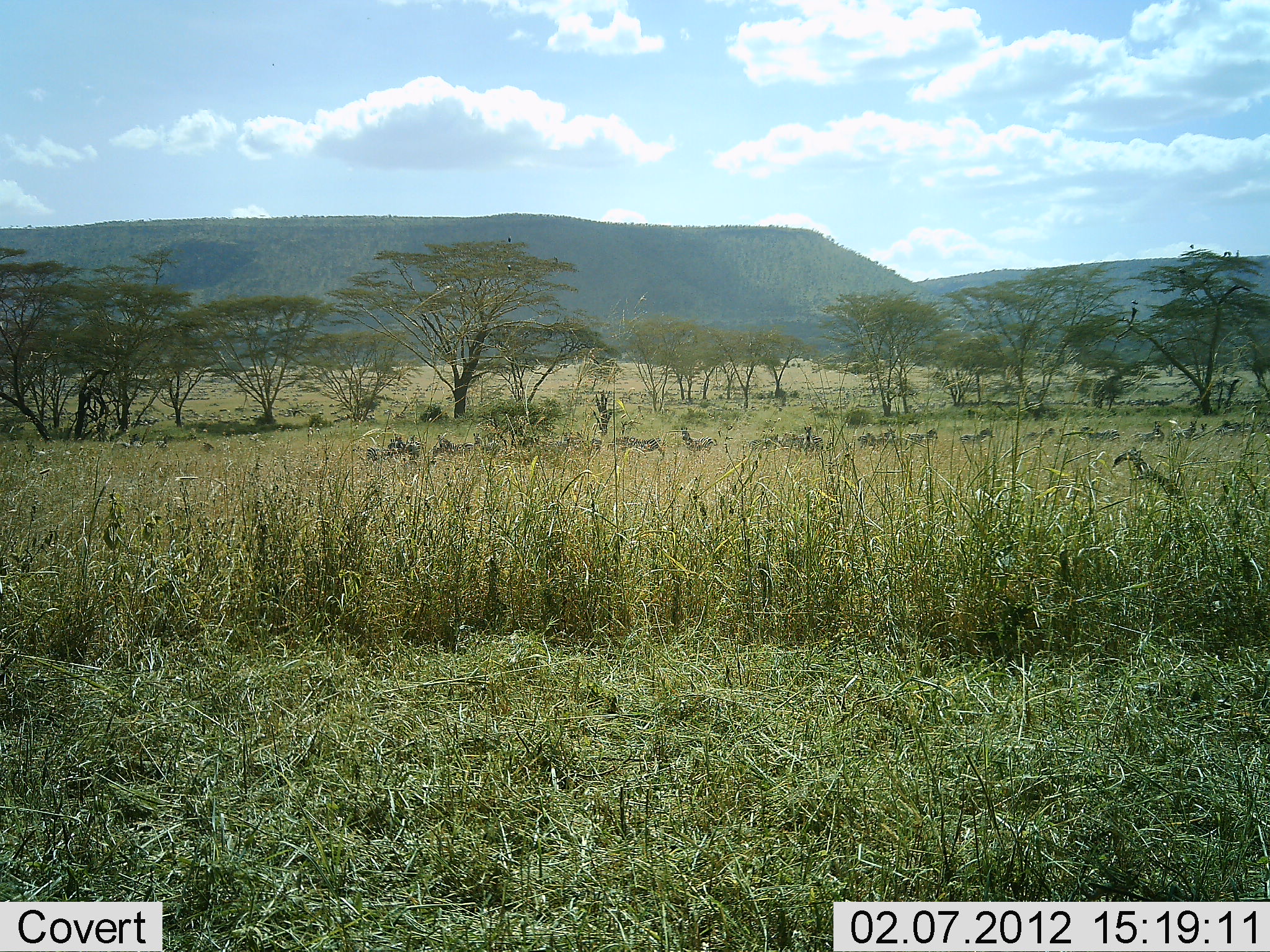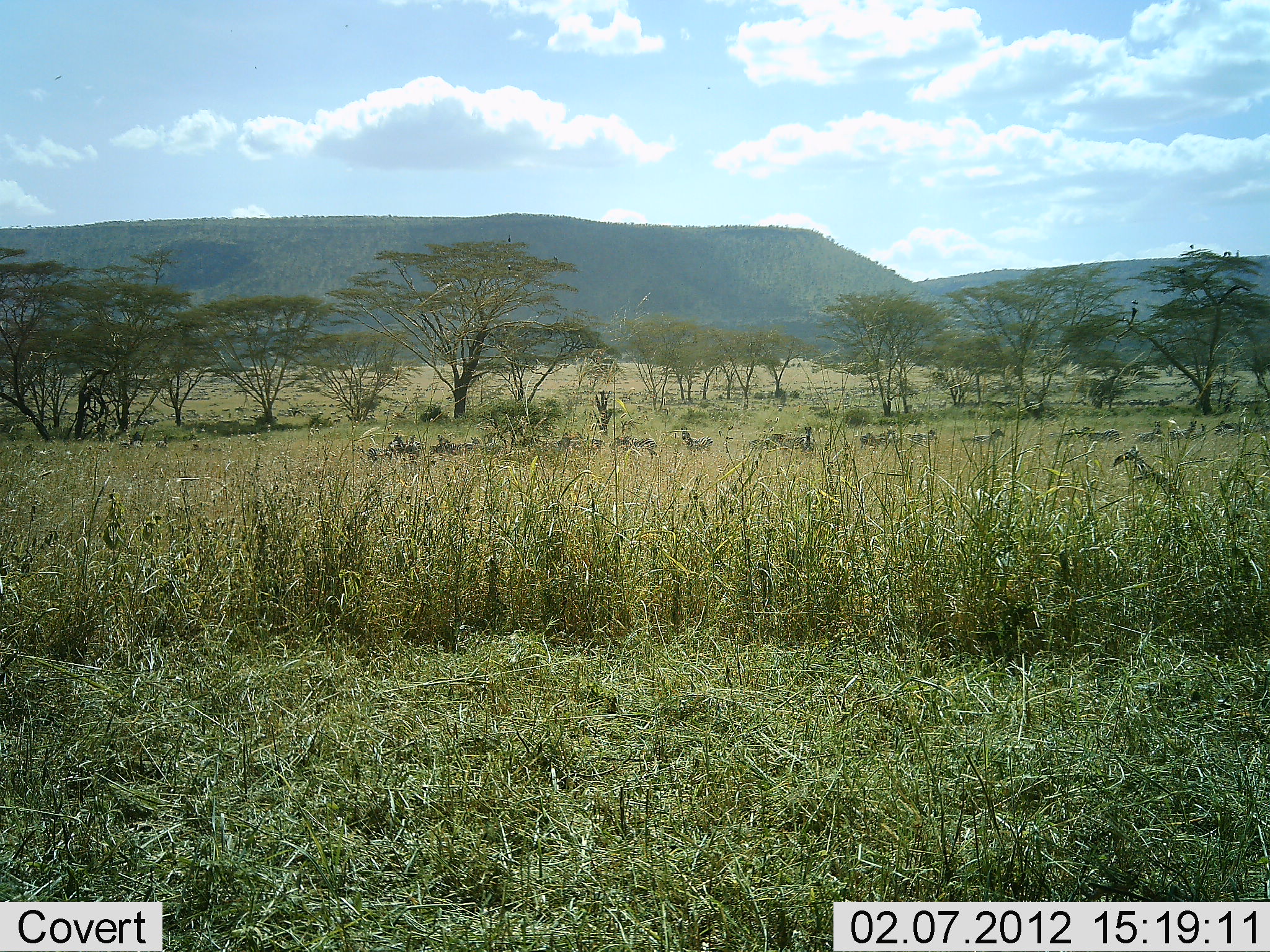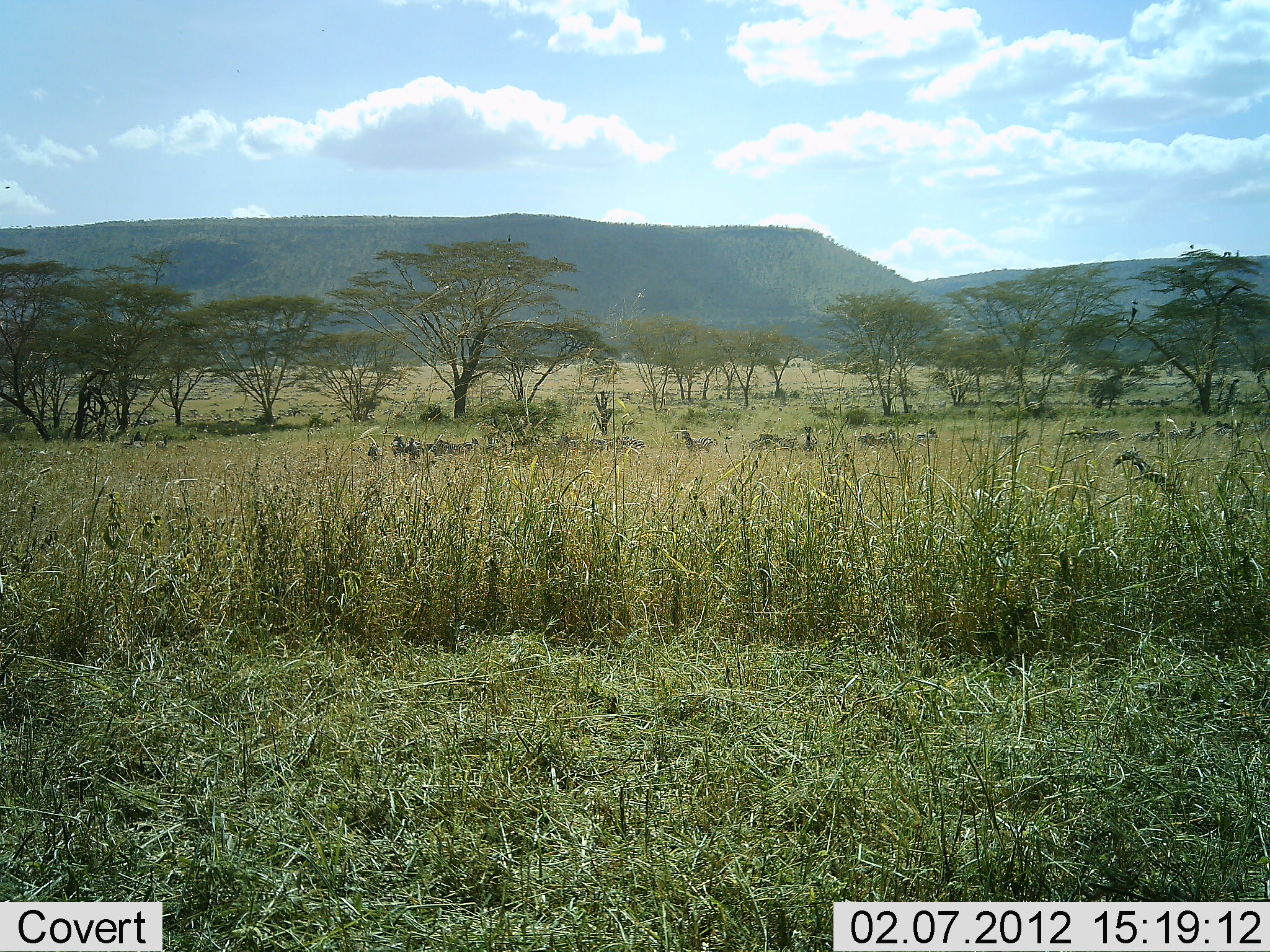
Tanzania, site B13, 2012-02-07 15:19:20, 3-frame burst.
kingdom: Animalia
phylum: Chordata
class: Mammalia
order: Perissodactyla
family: Equidae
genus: Equus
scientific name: Equus quagga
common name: plains zebra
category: zebra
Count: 11-50.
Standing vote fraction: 64%.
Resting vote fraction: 0%.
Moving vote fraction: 64%.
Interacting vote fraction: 9%.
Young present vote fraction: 0%.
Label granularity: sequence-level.